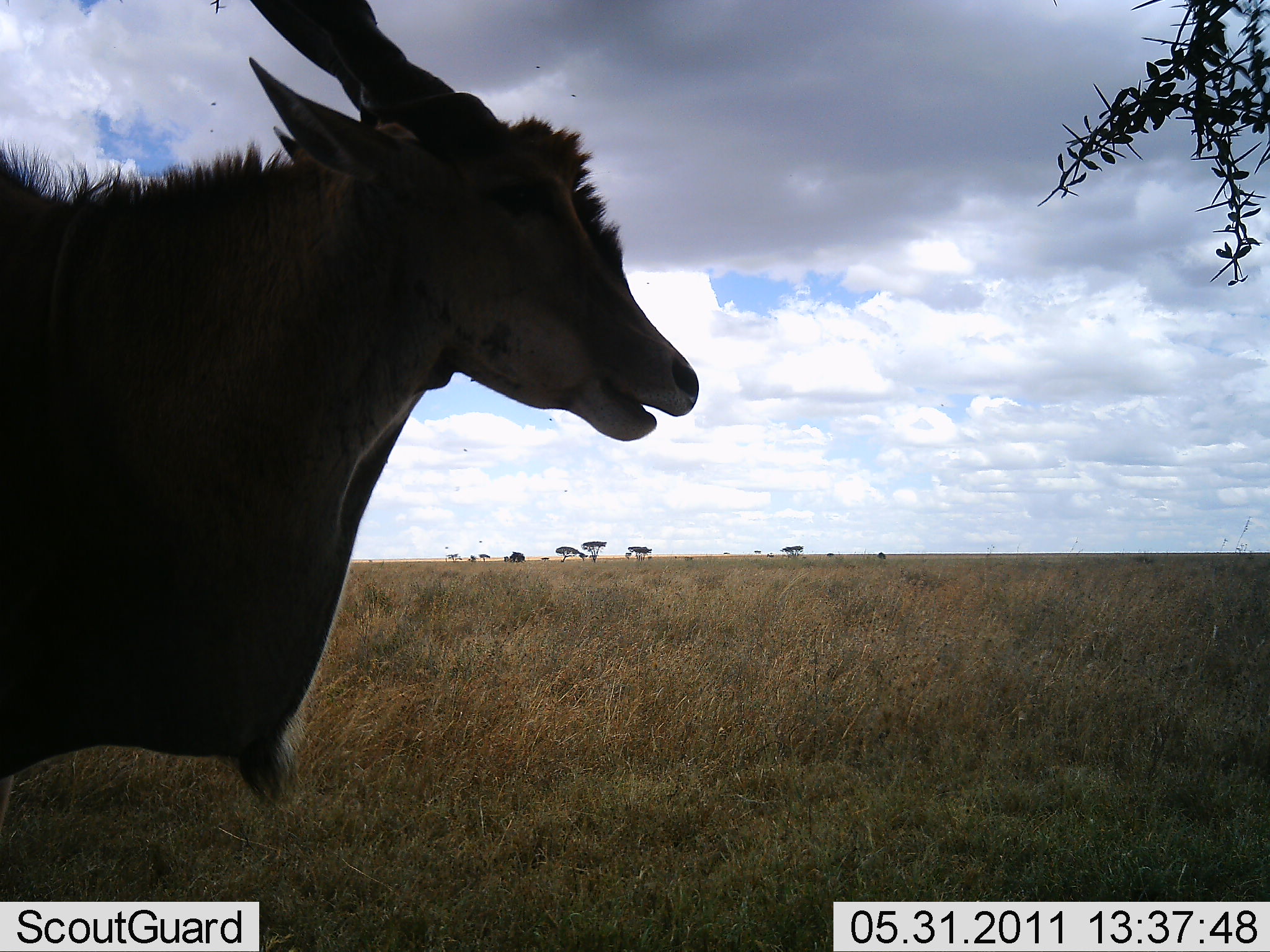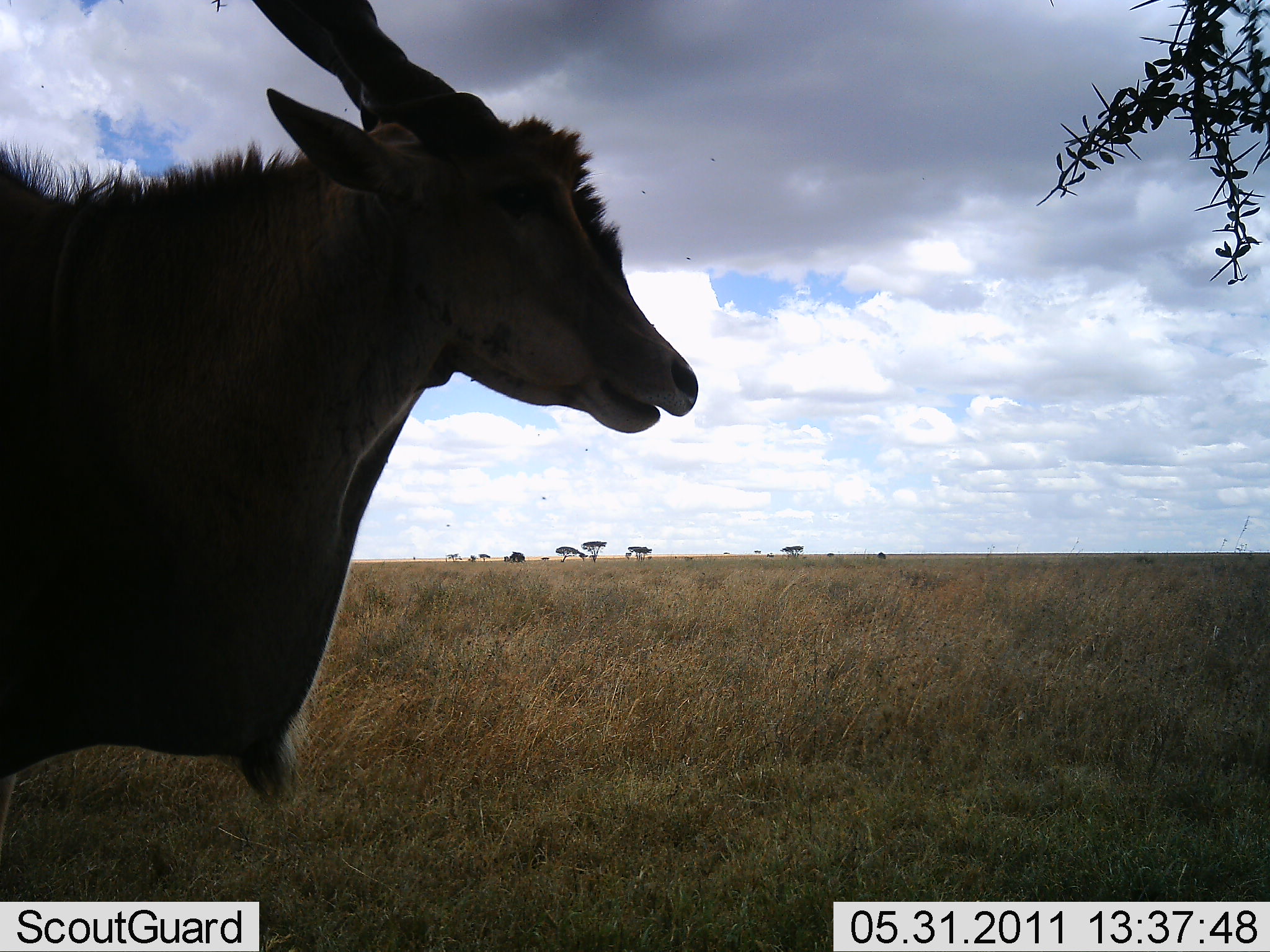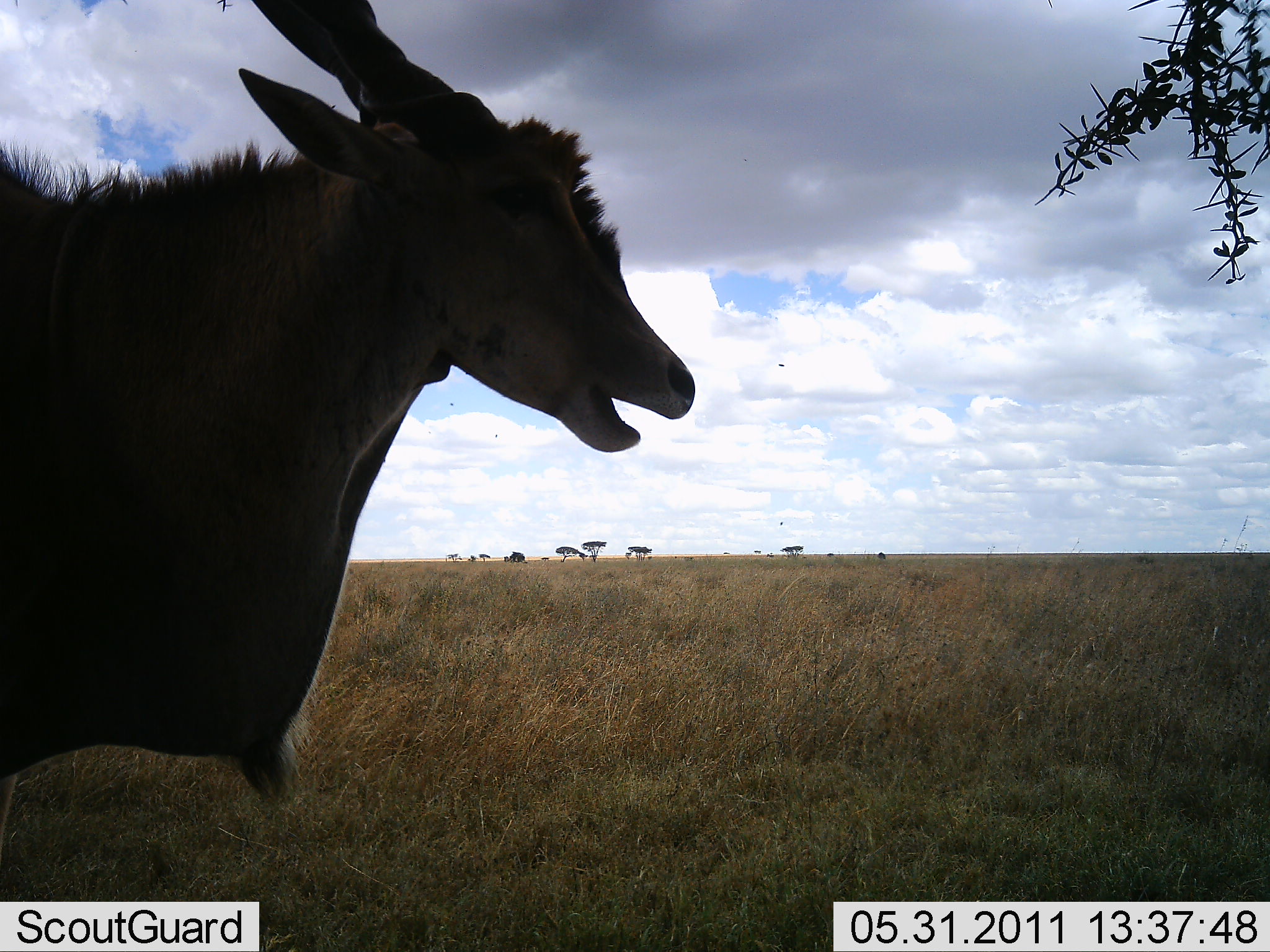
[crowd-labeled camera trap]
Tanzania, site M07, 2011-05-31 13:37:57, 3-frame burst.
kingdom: Animalia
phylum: Chordata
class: Mammalia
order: Artiodactyla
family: Bovidae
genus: Tragelaphus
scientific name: Tragelaphus oryx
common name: eland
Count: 1.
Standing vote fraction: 64%.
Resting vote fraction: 0%.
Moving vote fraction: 0%.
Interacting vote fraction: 0%.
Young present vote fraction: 0%.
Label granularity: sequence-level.